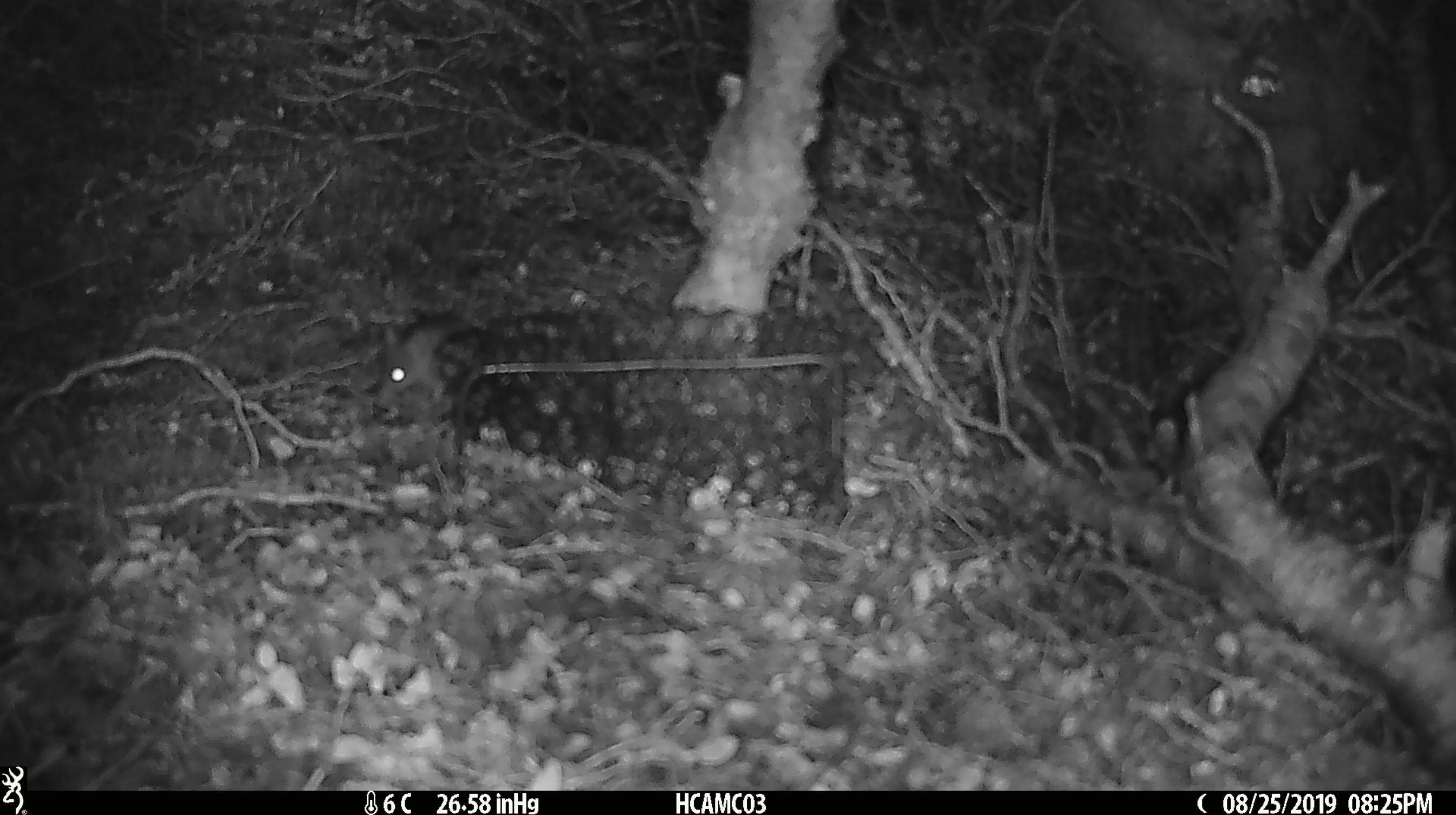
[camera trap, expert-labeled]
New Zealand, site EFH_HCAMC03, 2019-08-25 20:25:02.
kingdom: Animalia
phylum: Chordata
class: Mammalia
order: Rodentia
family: Muridae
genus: Mus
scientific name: Mus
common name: mouse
Mouse (Mus).